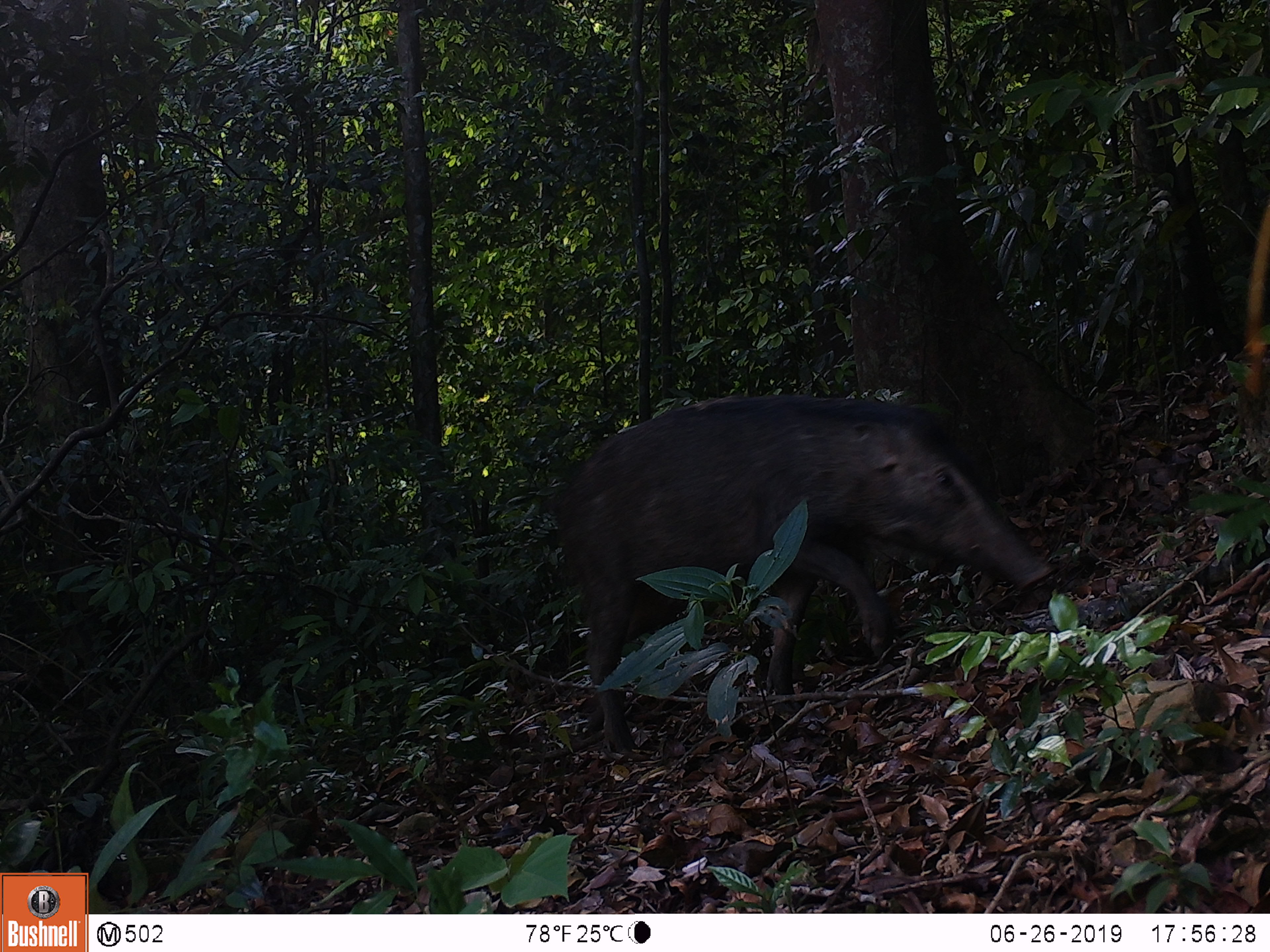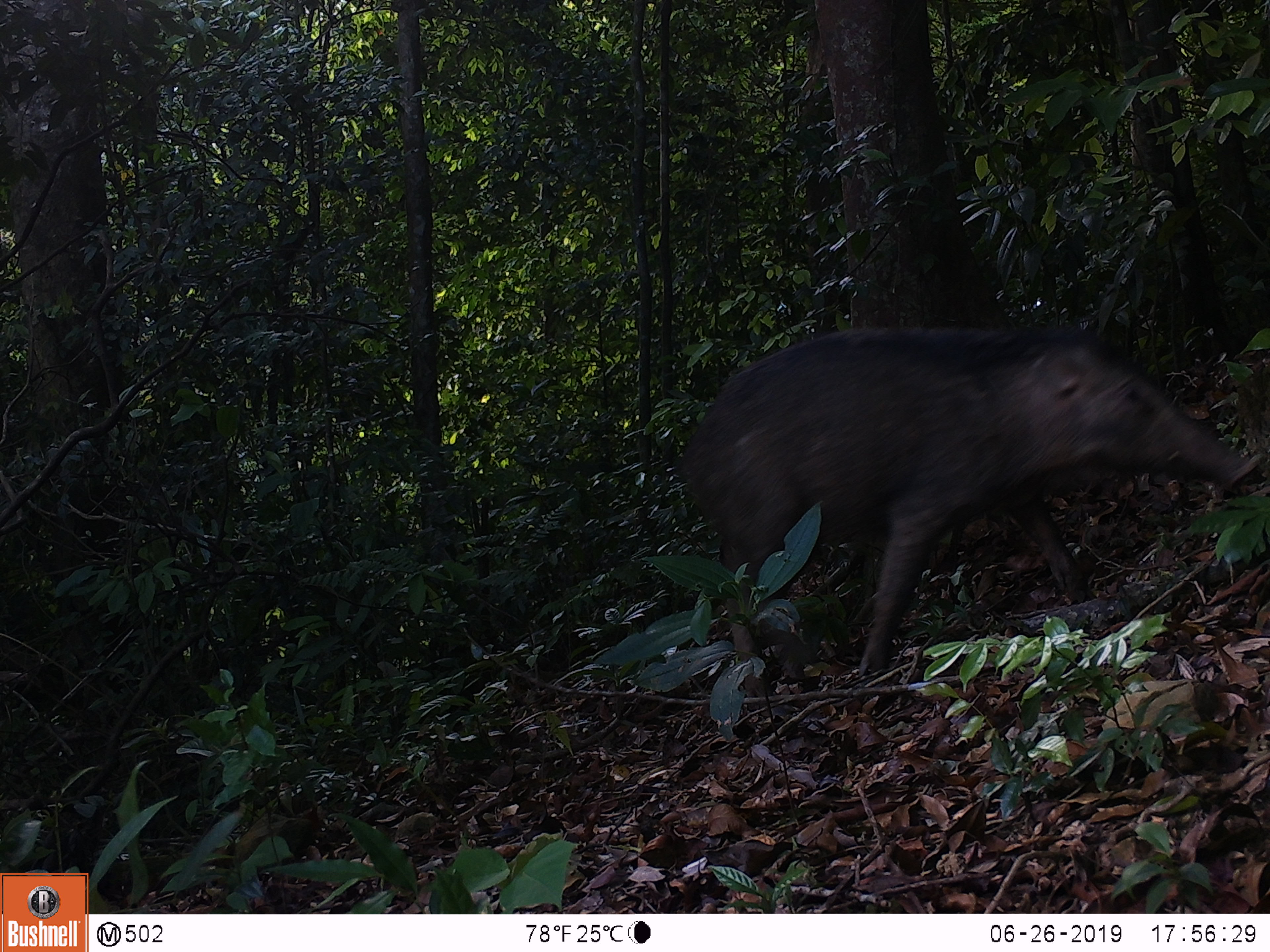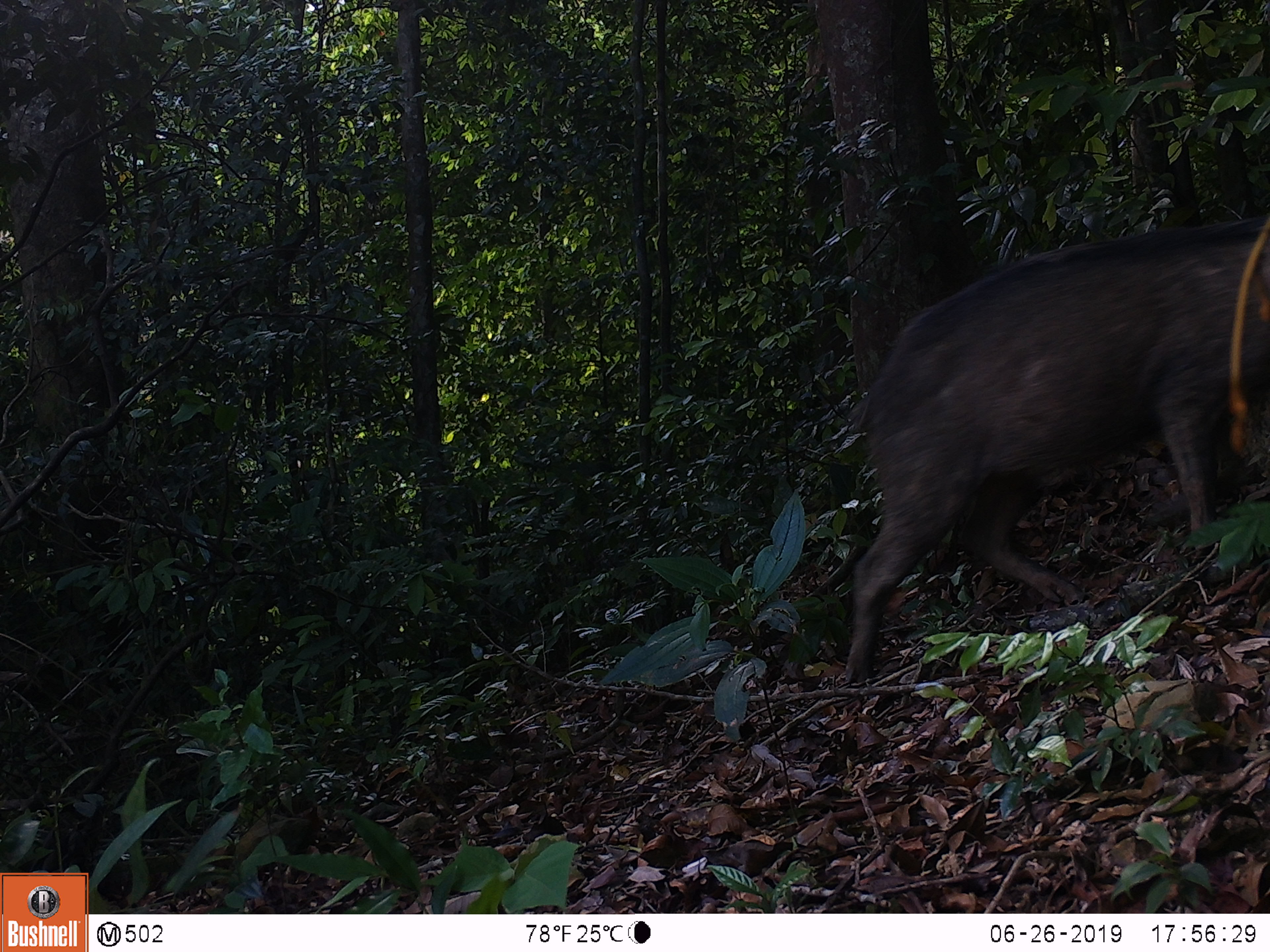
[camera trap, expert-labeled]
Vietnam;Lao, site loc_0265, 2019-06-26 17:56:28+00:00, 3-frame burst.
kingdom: Animalia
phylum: Chordata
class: Mammalia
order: Artiodactyla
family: Suidae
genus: Sus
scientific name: Sus scrofa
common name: eurasian wild pig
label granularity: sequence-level